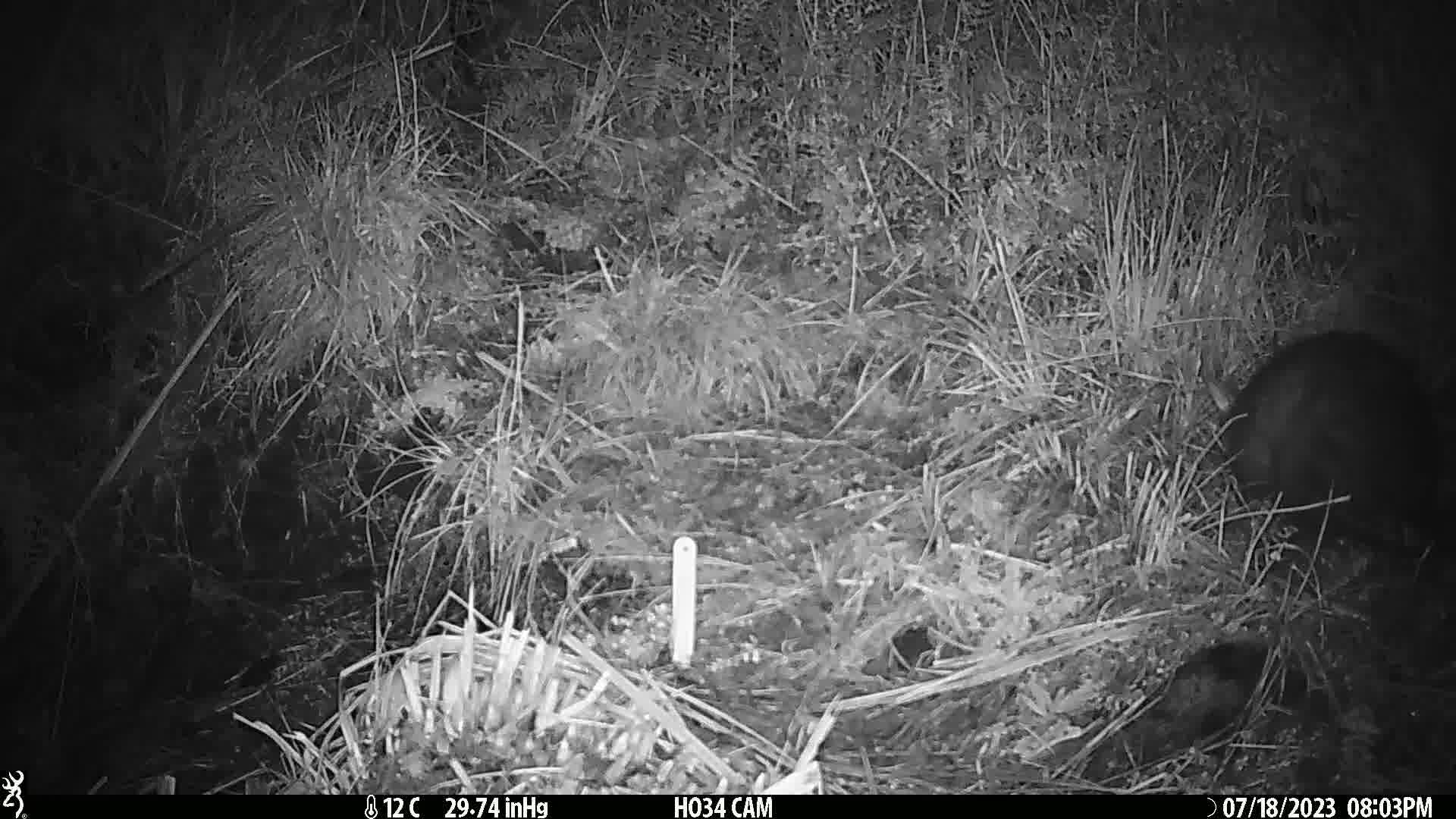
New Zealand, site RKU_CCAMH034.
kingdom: Animalia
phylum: Chordata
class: Mammalia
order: Diprotodontia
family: Phalangeridae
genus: Trichosurus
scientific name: Trichosurus vulpecula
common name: common brushtail possum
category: possum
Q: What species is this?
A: Possum (common brushtail possum) (Trichosurus vulpecula).